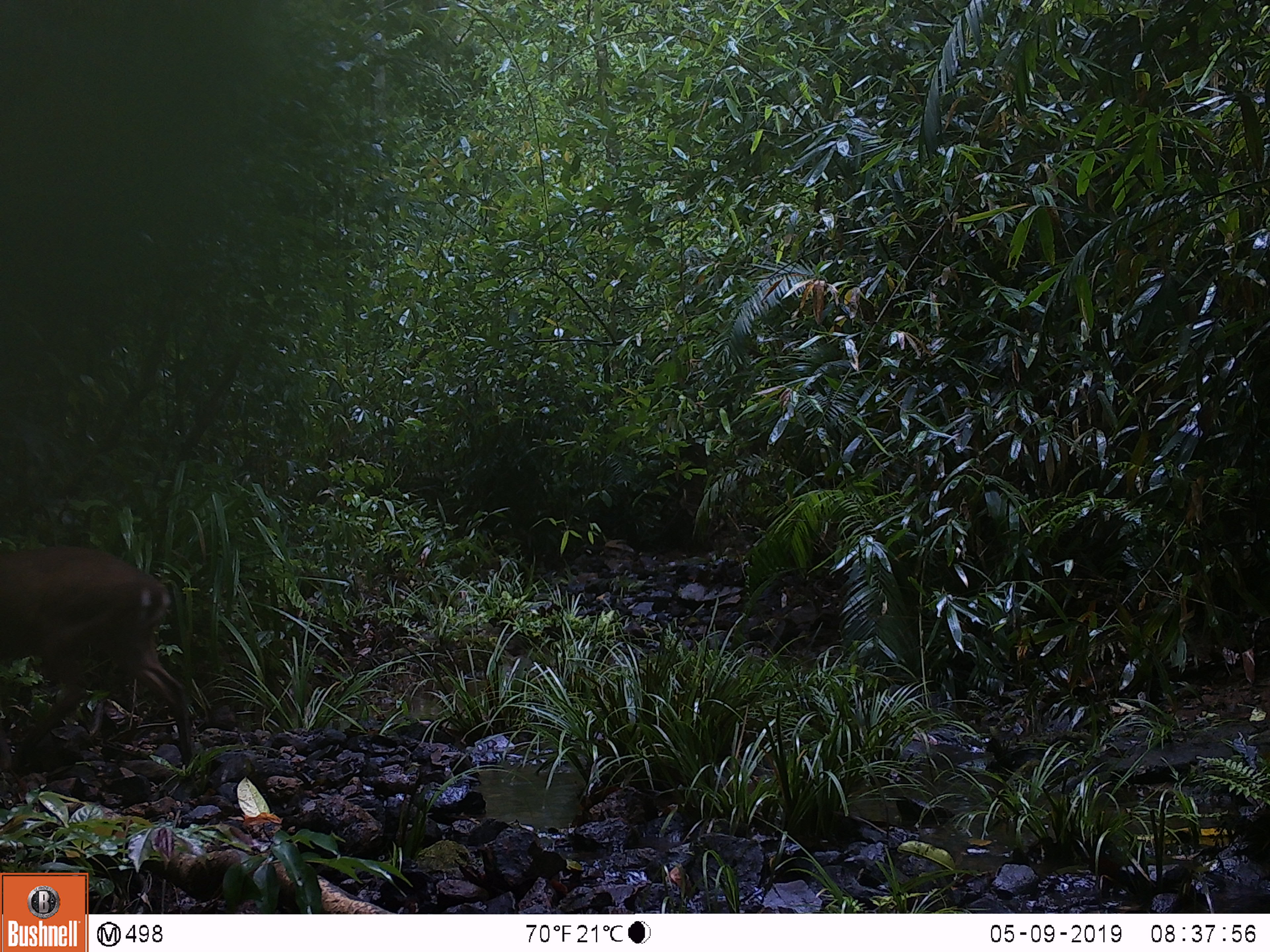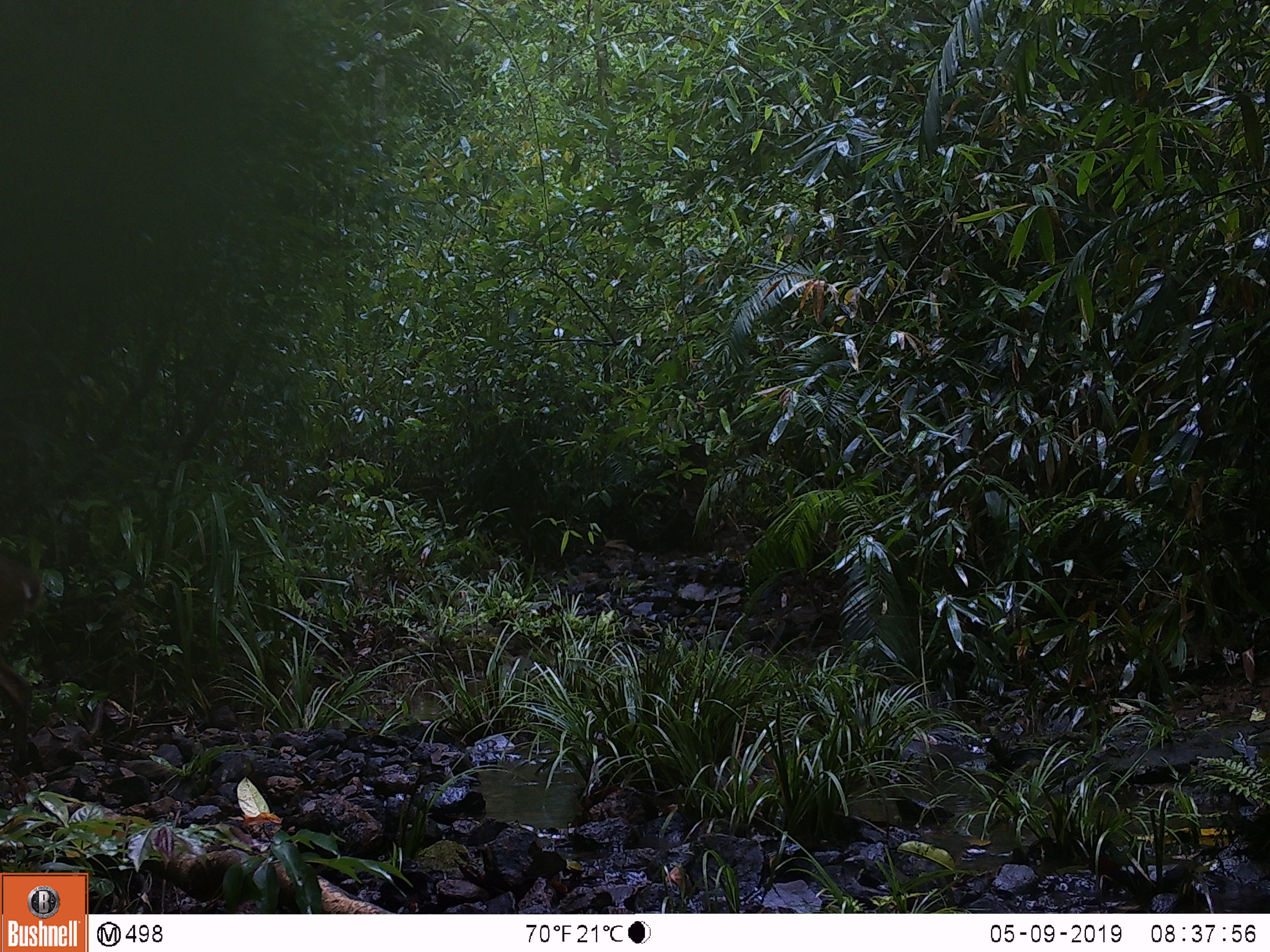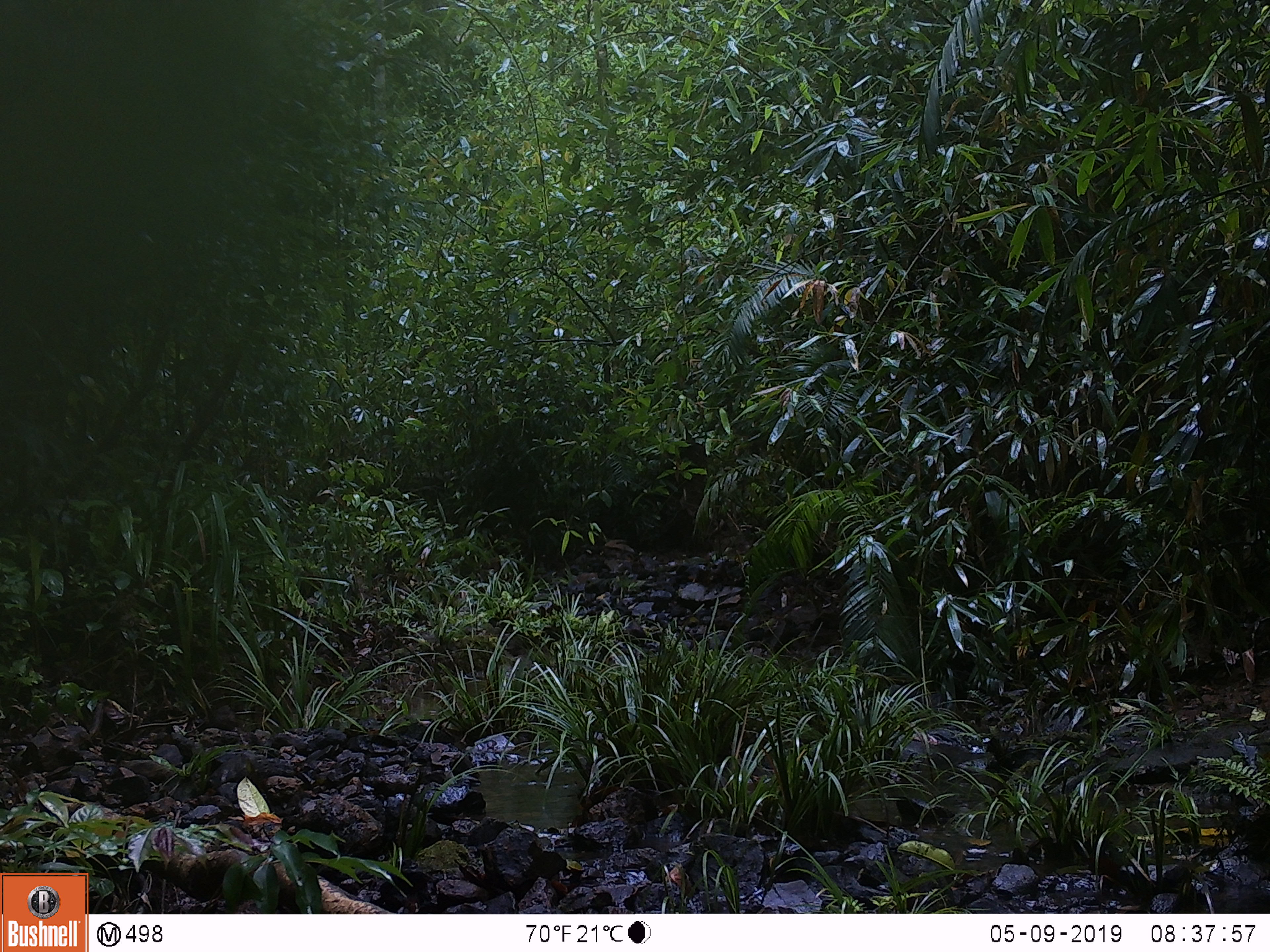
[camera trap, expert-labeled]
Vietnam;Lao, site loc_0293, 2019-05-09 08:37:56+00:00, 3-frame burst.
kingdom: Animalia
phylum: Chordata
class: Mammalia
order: Artiodactyla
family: Cervidae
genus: Muntiacus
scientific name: Muntiacus vuquangensis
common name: large-antlered muntjac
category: large antlered muntjac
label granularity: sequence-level